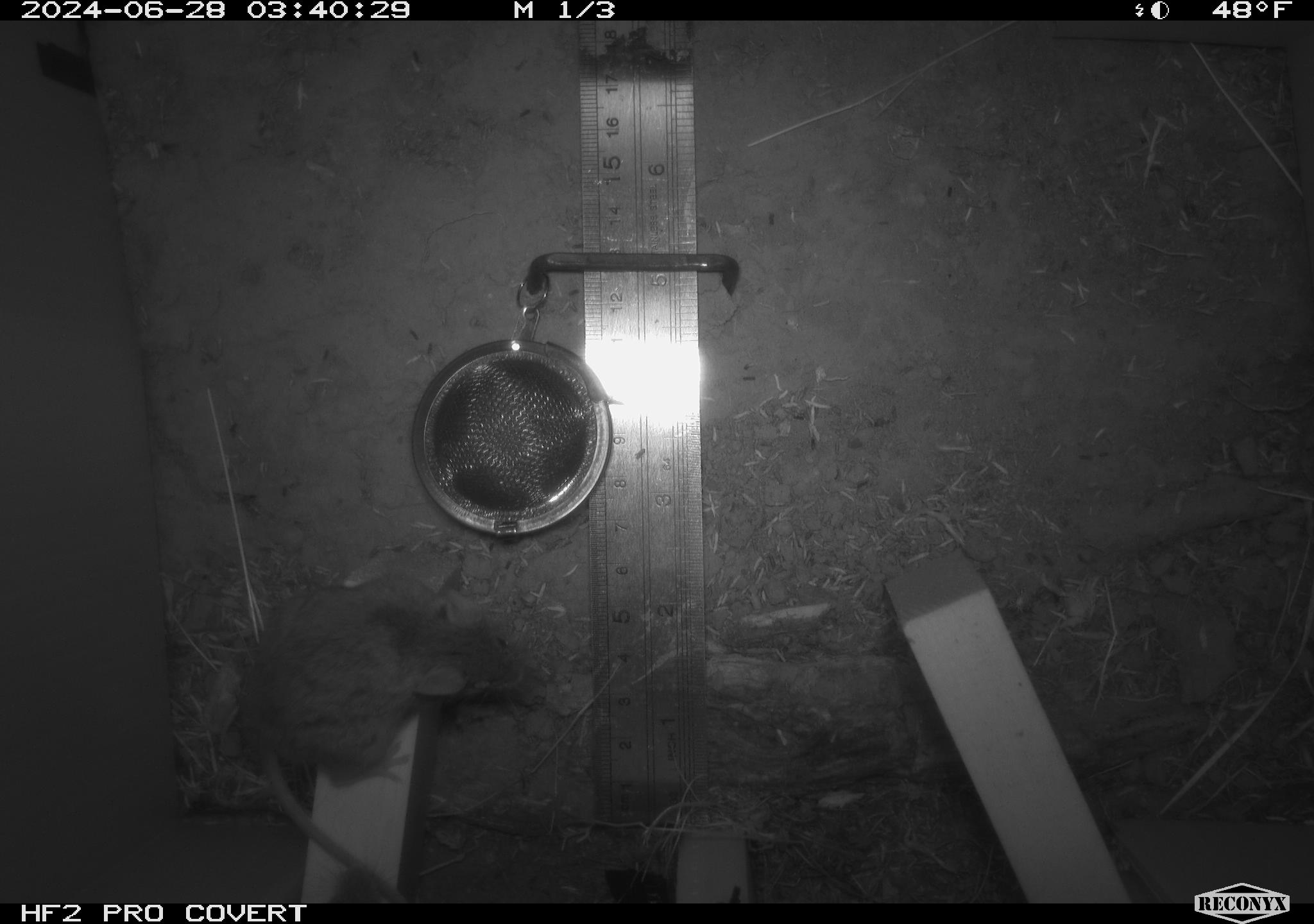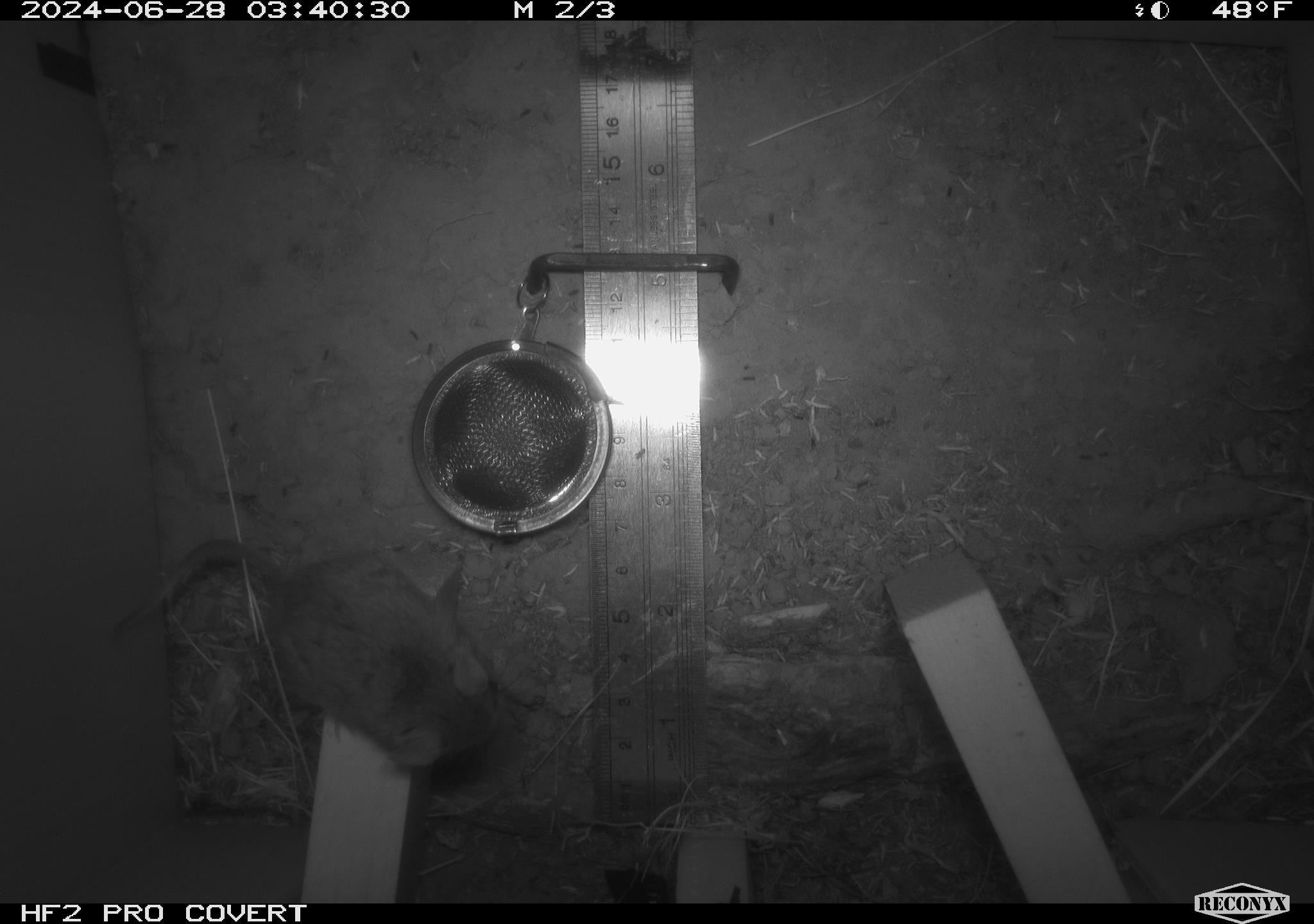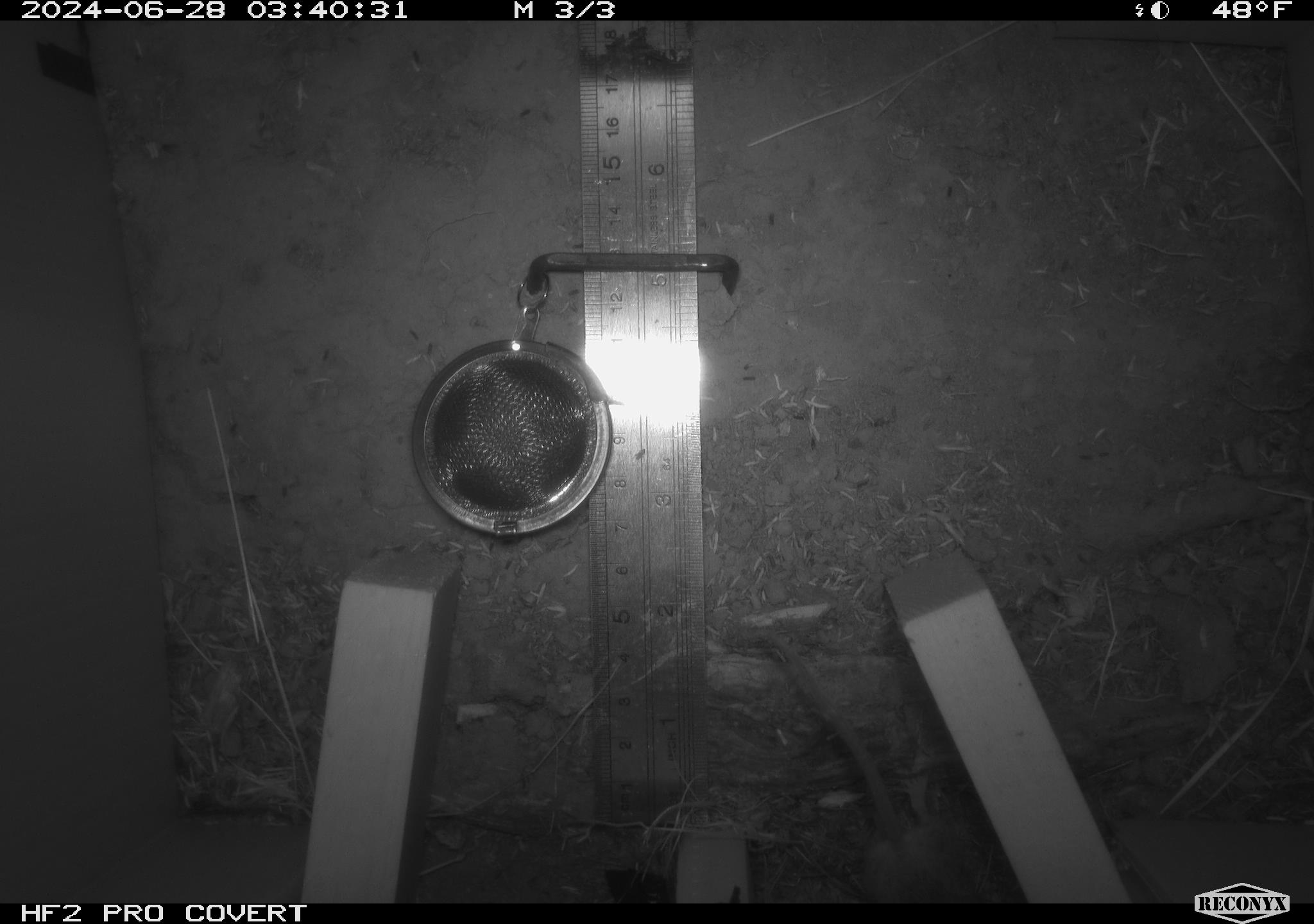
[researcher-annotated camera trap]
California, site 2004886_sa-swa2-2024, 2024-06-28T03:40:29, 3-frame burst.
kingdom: Animalia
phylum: Chordata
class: Mammalia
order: Rodentia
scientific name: Rodentia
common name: mouse species